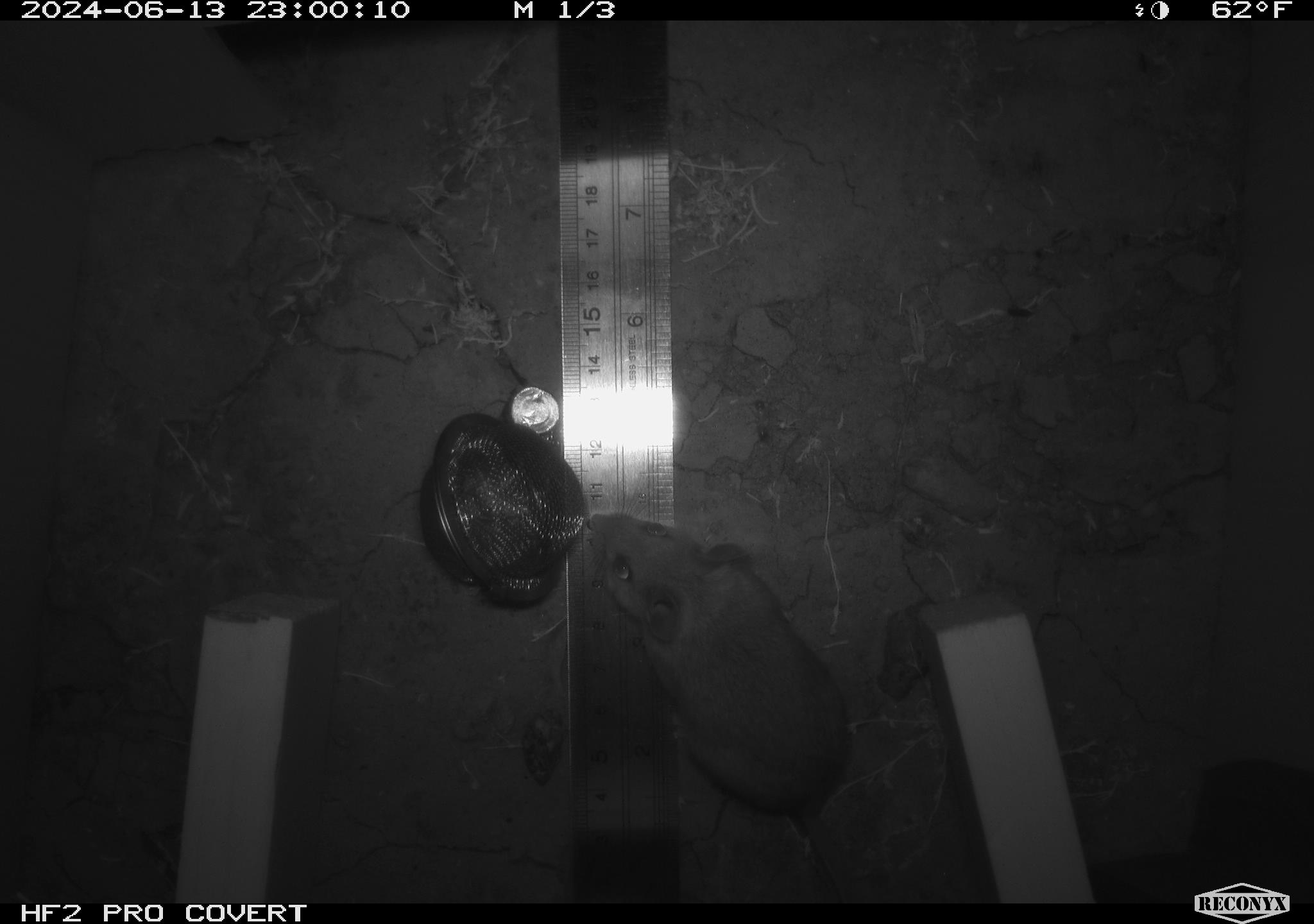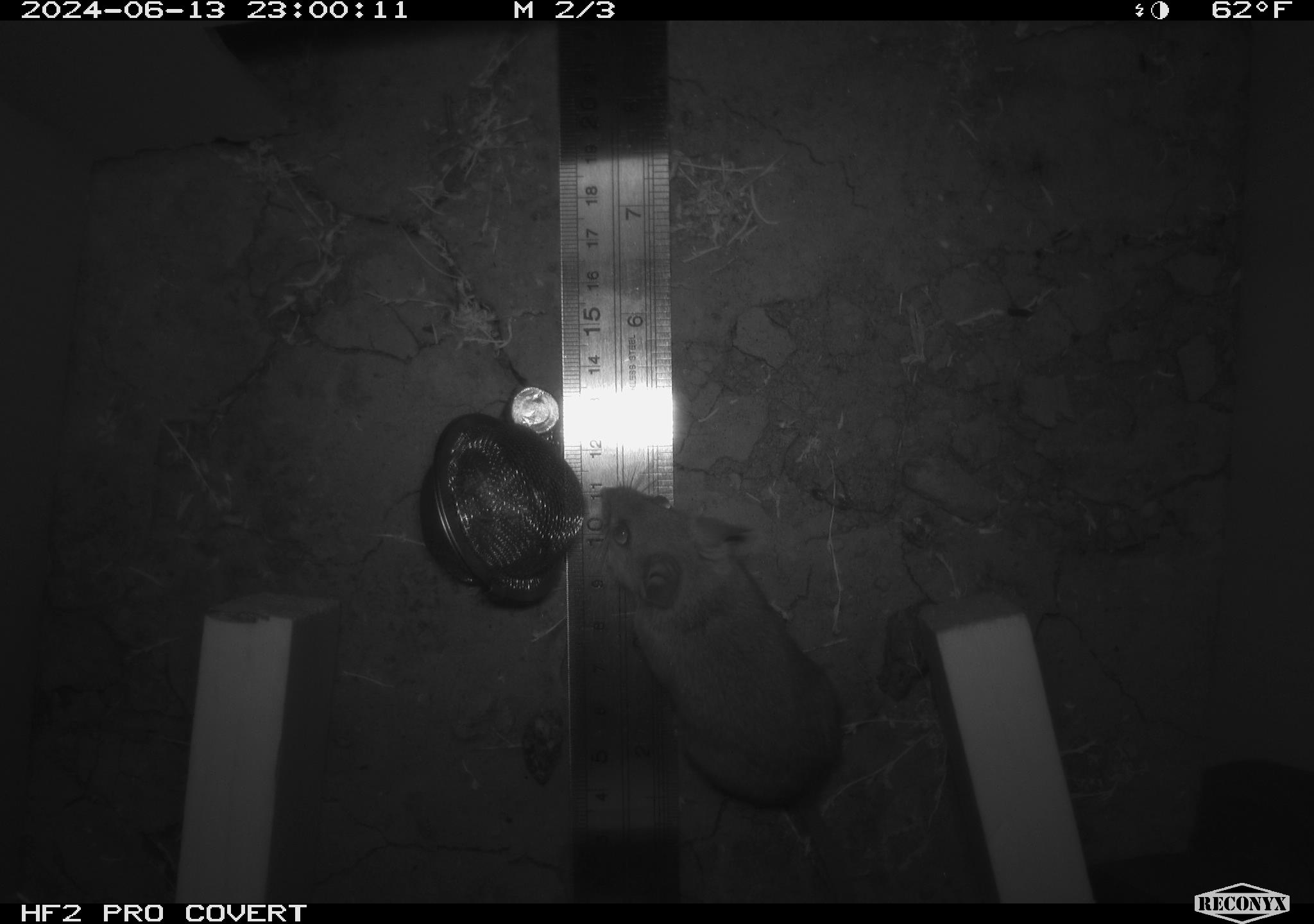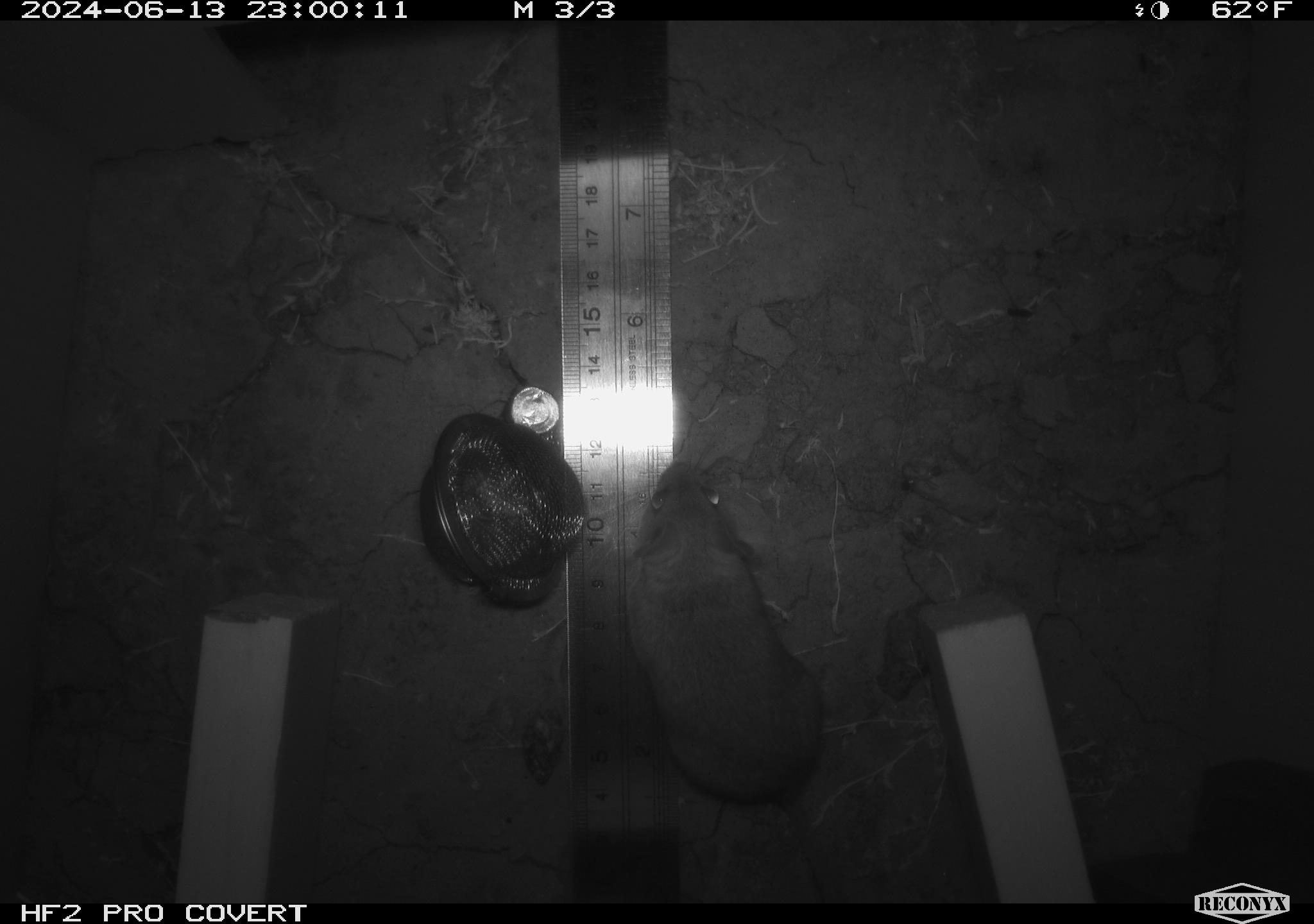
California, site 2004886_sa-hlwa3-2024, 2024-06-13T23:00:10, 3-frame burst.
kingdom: Animalia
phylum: Chordata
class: Mammalia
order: Rodentia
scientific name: Rodentia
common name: mouse species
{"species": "mouse species (Rodentia)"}